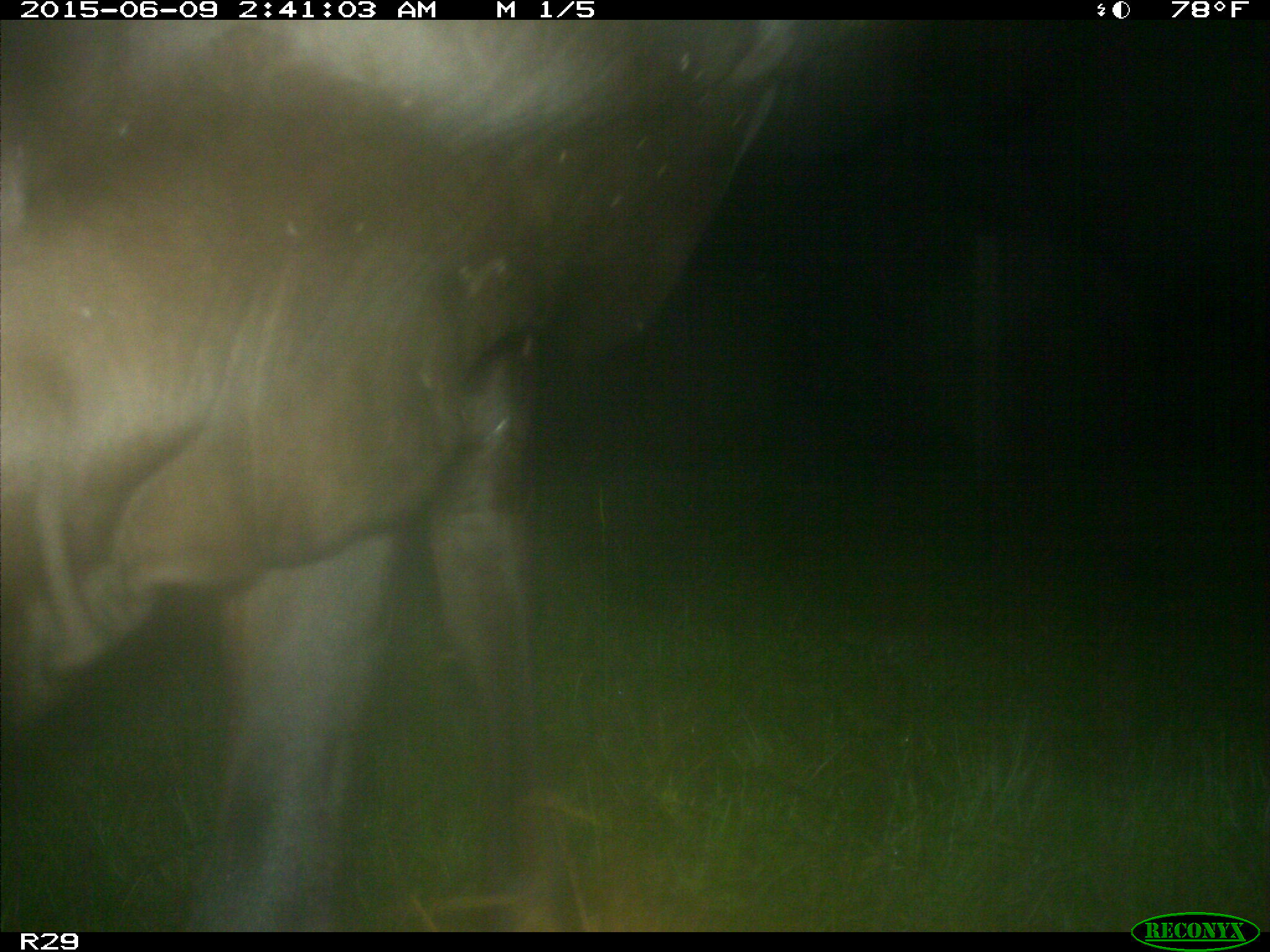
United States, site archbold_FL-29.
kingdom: Animalia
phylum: Chordata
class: Mammalia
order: Artiodactyla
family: Bovidae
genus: Bos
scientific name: Bos taurus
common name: domestic cow